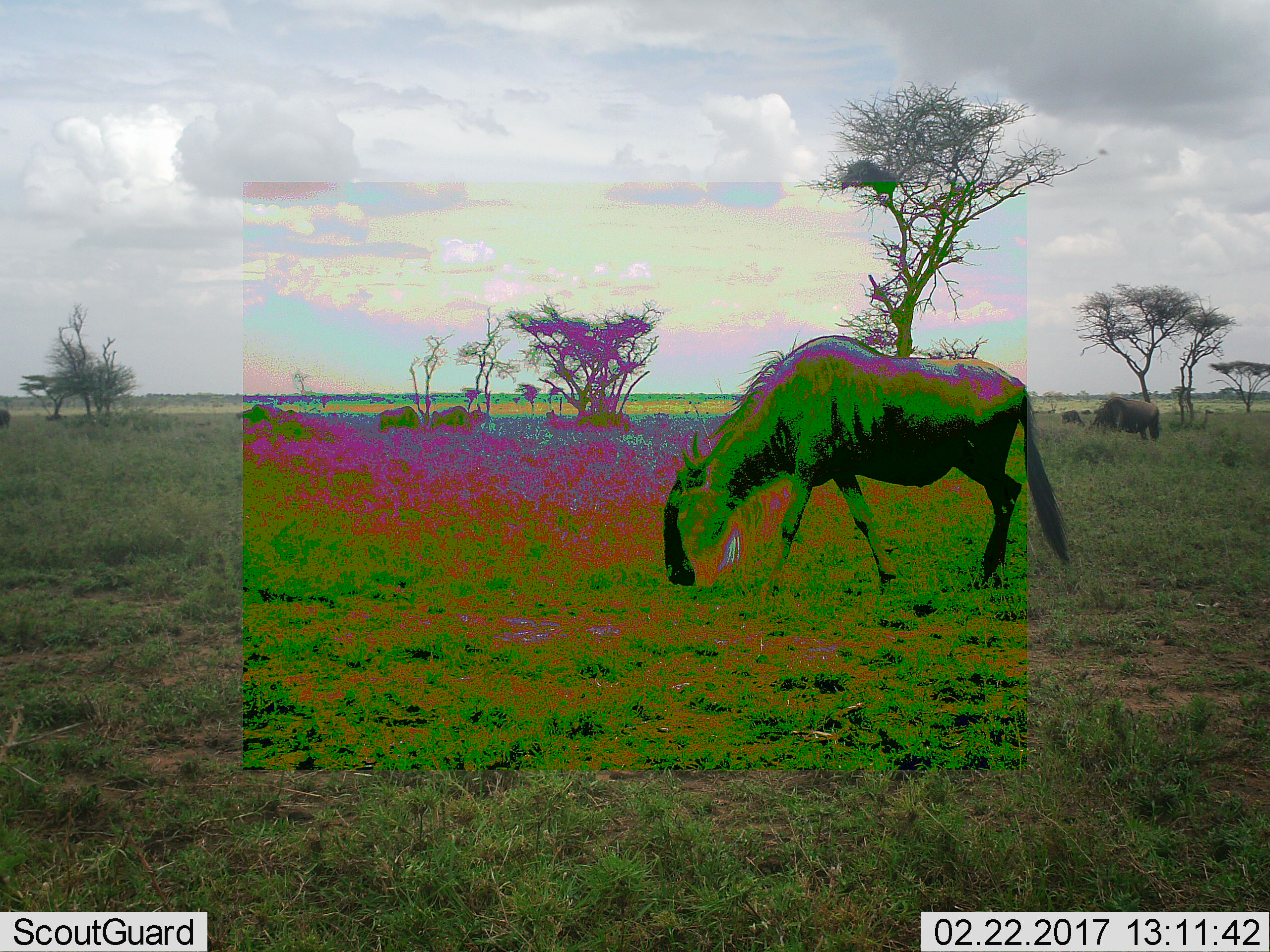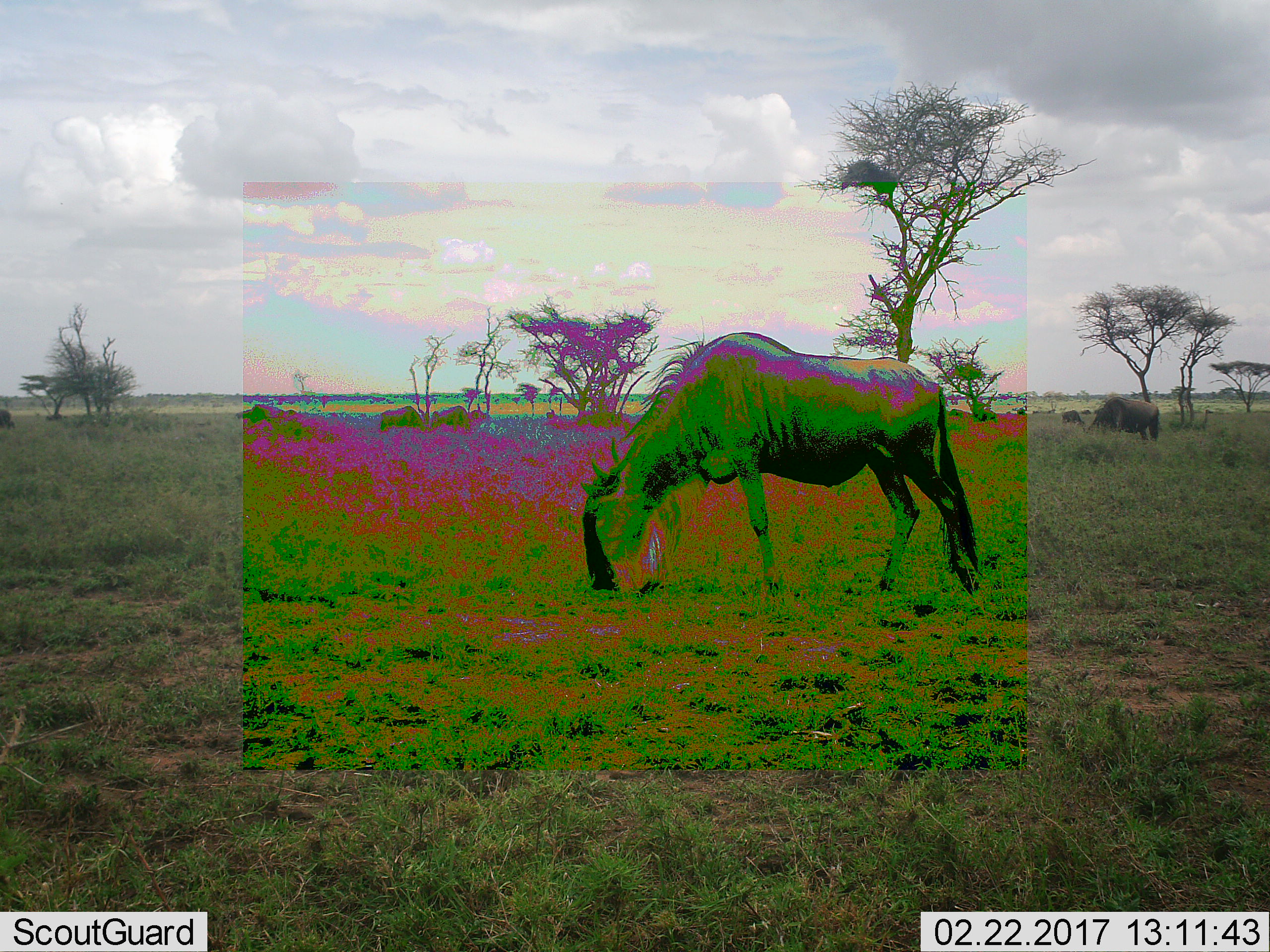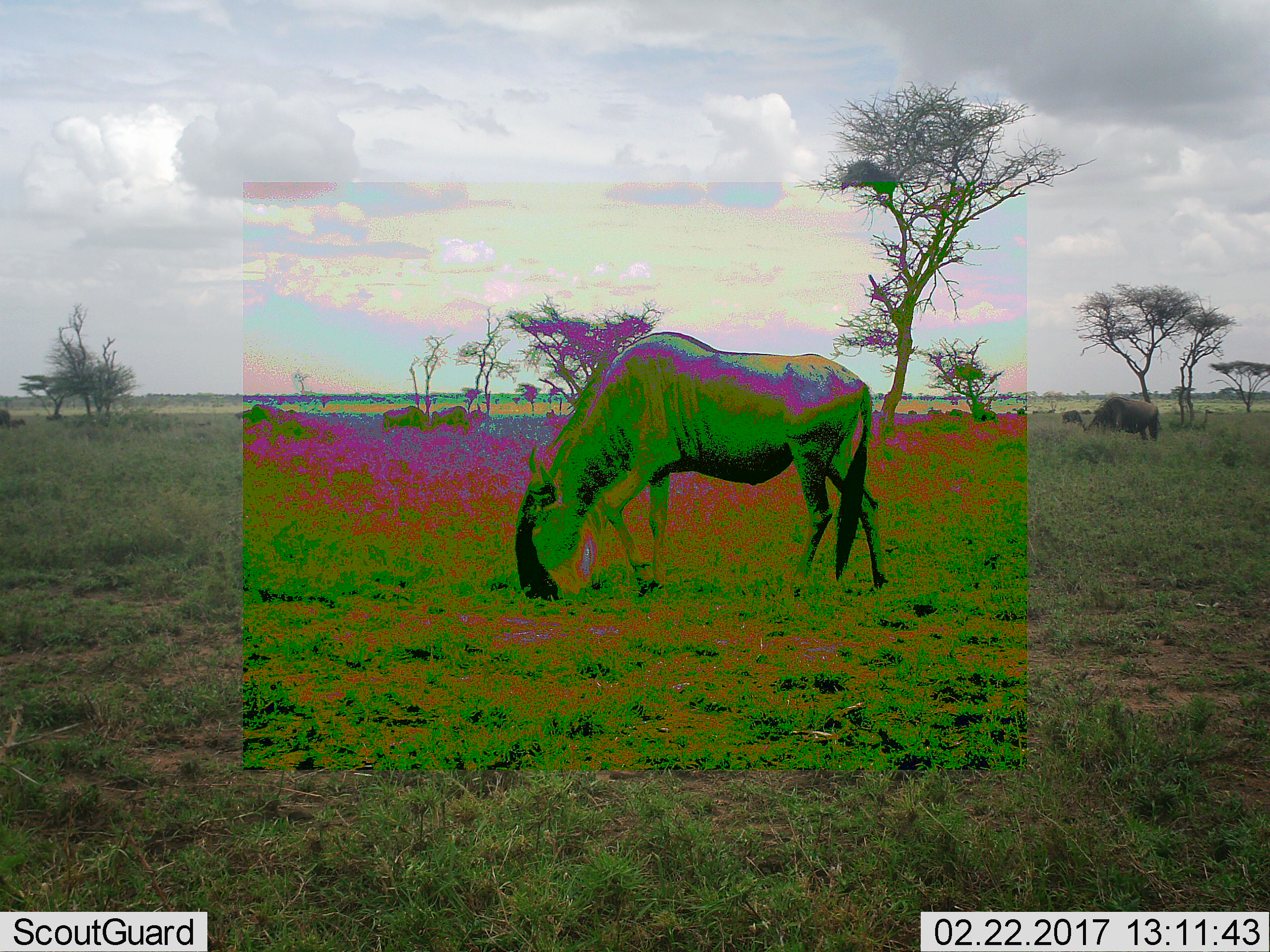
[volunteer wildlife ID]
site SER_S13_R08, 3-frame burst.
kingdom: Animalia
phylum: Chordata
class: Mammalia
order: Artiodactyla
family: Bovidae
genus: Connochaetes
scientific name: Connochaetes taurinus taurinus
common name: blue wildebeest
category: wildebeestblue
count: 7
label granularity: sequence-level